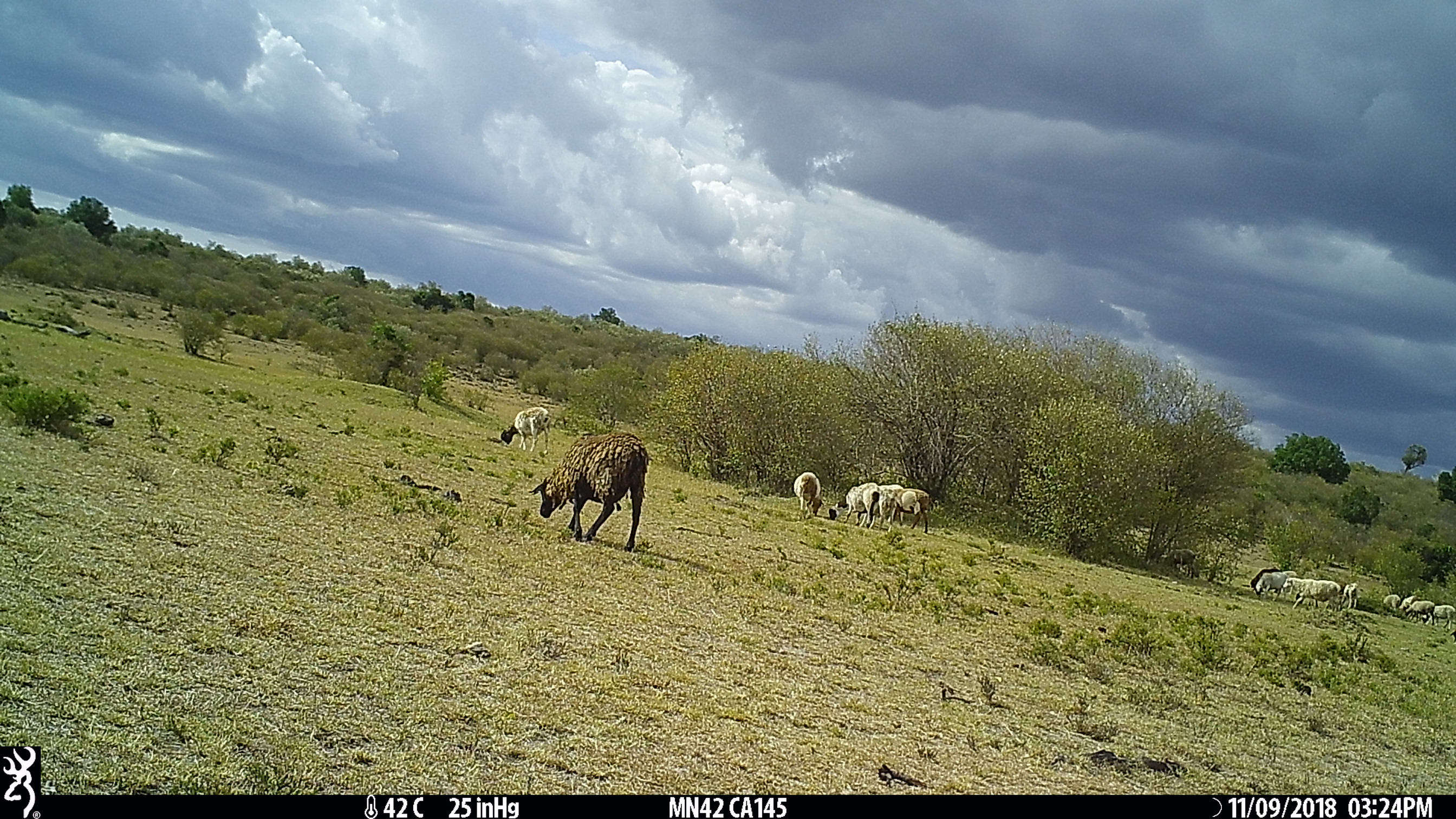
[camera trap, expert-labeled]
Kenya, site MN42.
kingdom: Animalia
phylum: Chordata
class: Mammalia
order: Artiodactyla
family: Bovidae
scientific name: Bovidae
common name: sheep or goat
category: shoat